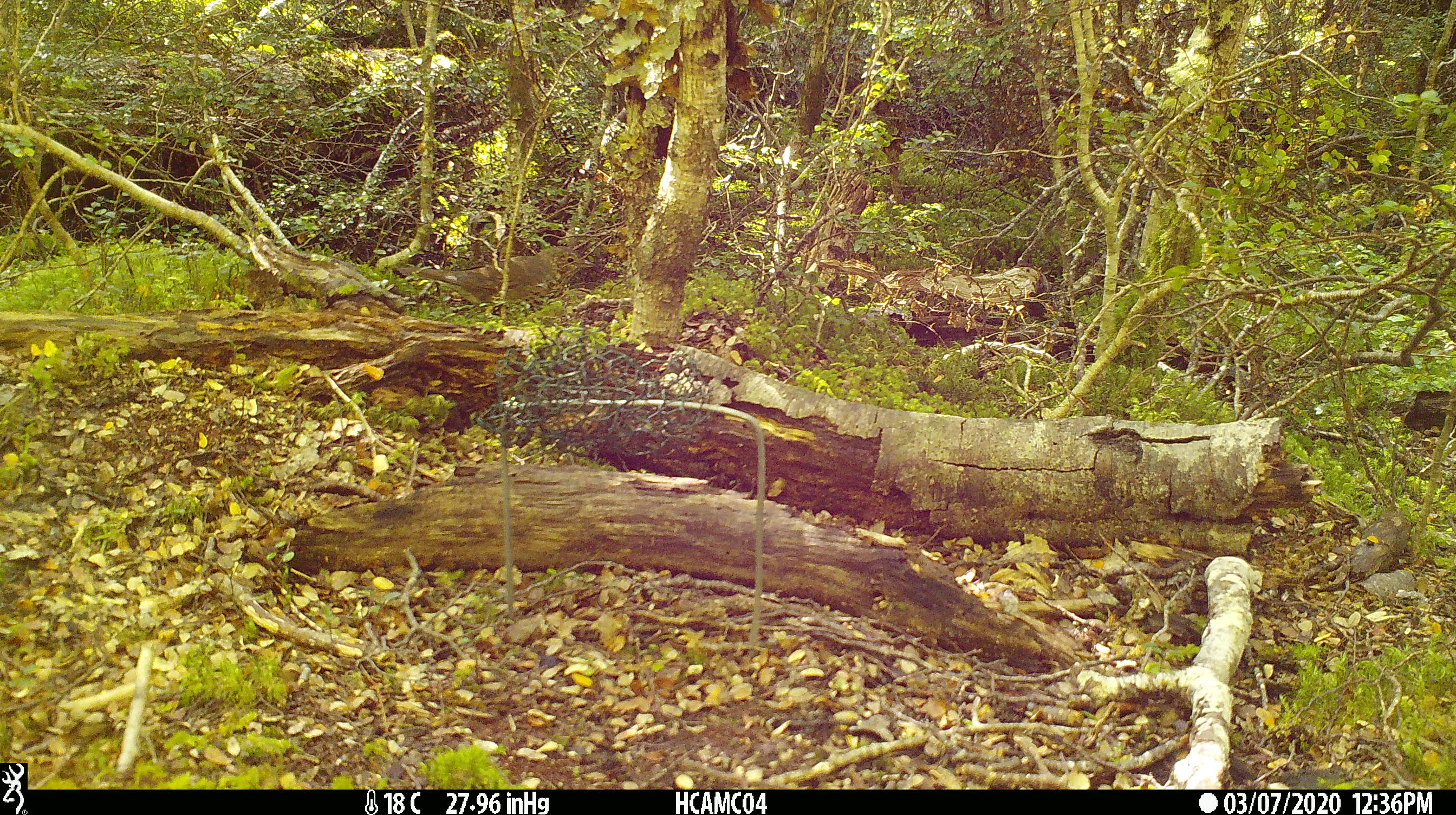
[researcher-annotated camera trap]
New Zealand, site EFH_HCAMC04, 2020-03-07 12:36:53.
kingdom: Animalia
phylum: Chordata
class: Aves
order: Passeriformes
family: Turdidae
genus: Turdus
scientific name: Turdus philomelos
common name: song thrush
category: thrush